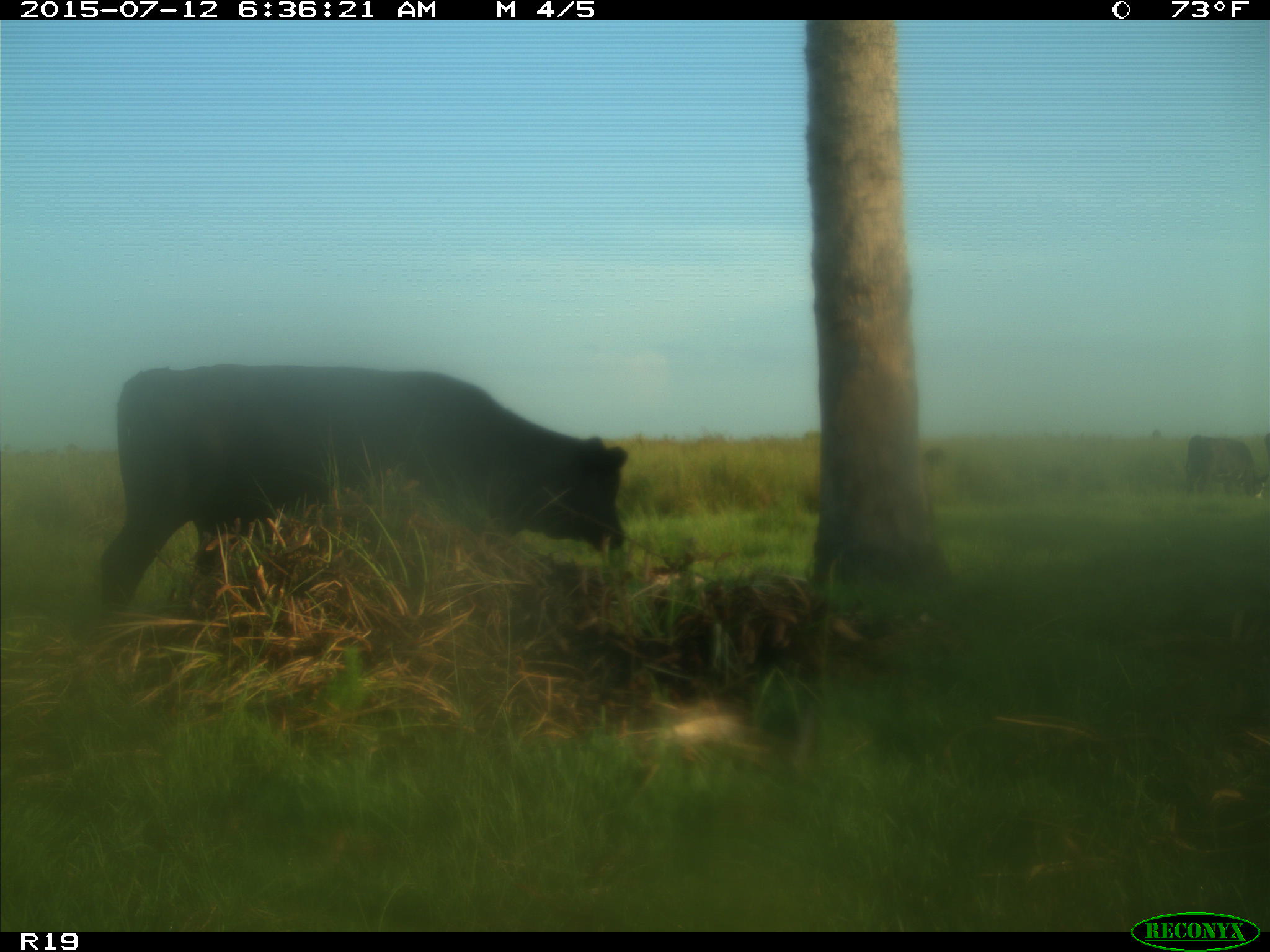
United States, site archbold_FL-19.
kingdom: Animalia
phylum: Chordata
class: Mammalia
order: Artiodactyla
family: Bovidae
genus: Bos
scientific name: Bos taurus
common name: domestic cow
Bos taurus (domestic cow).